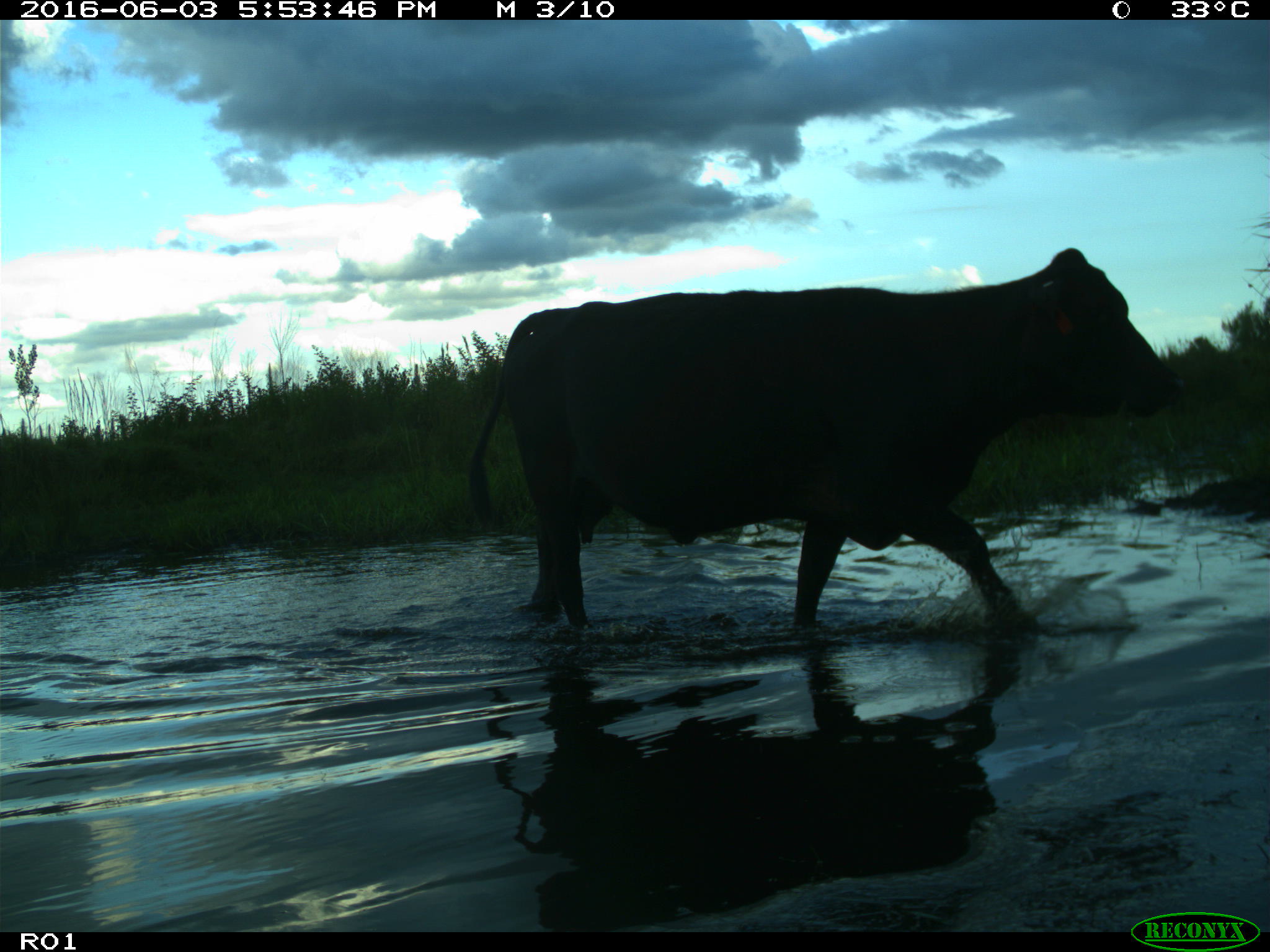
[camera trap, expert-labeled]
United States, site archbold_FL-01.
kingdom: Animalia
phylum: Chordata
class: Mammalia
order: Artiodactyla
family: Bovidae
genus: Bos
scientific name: Bos taurus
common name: domestic cow